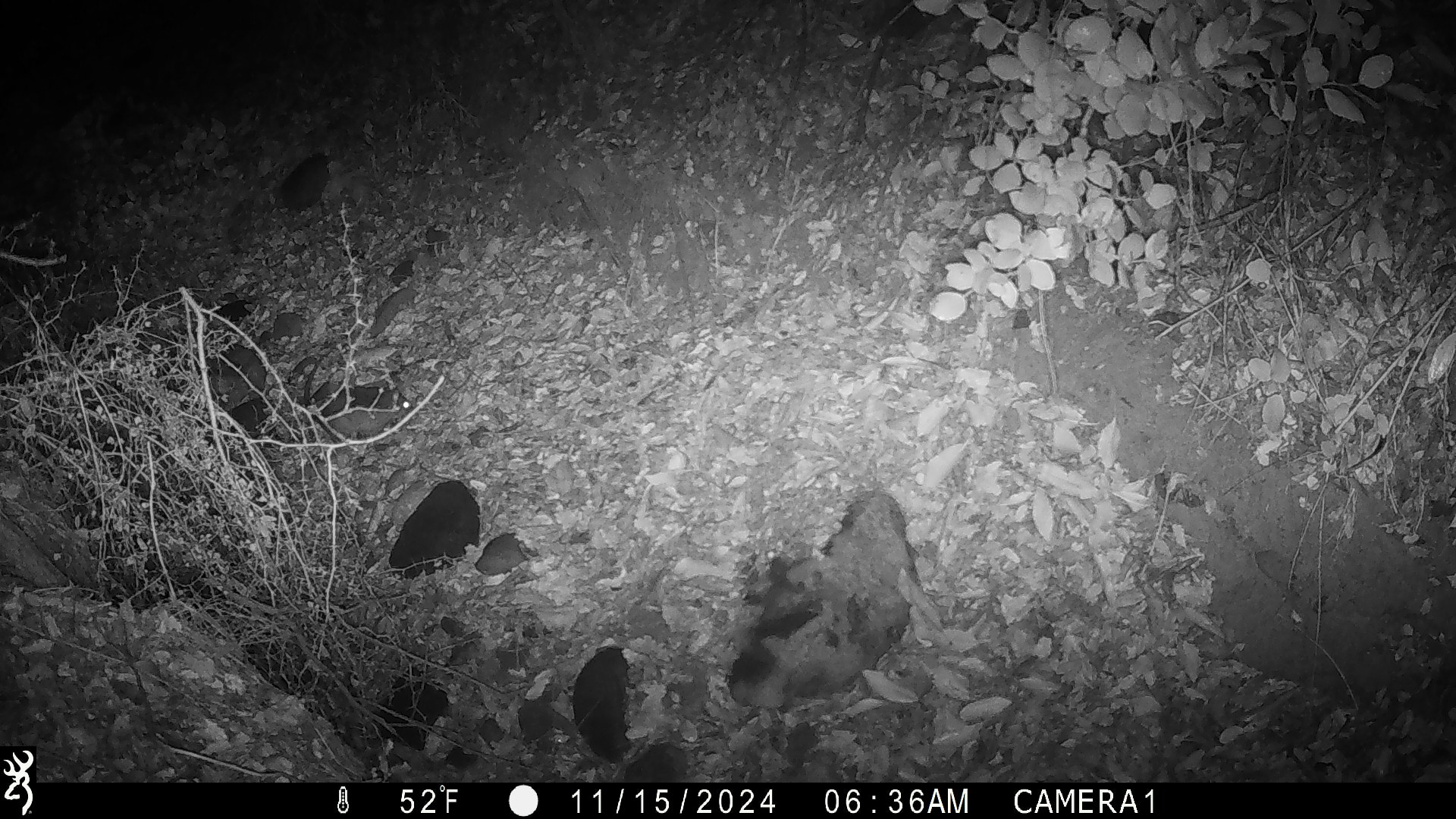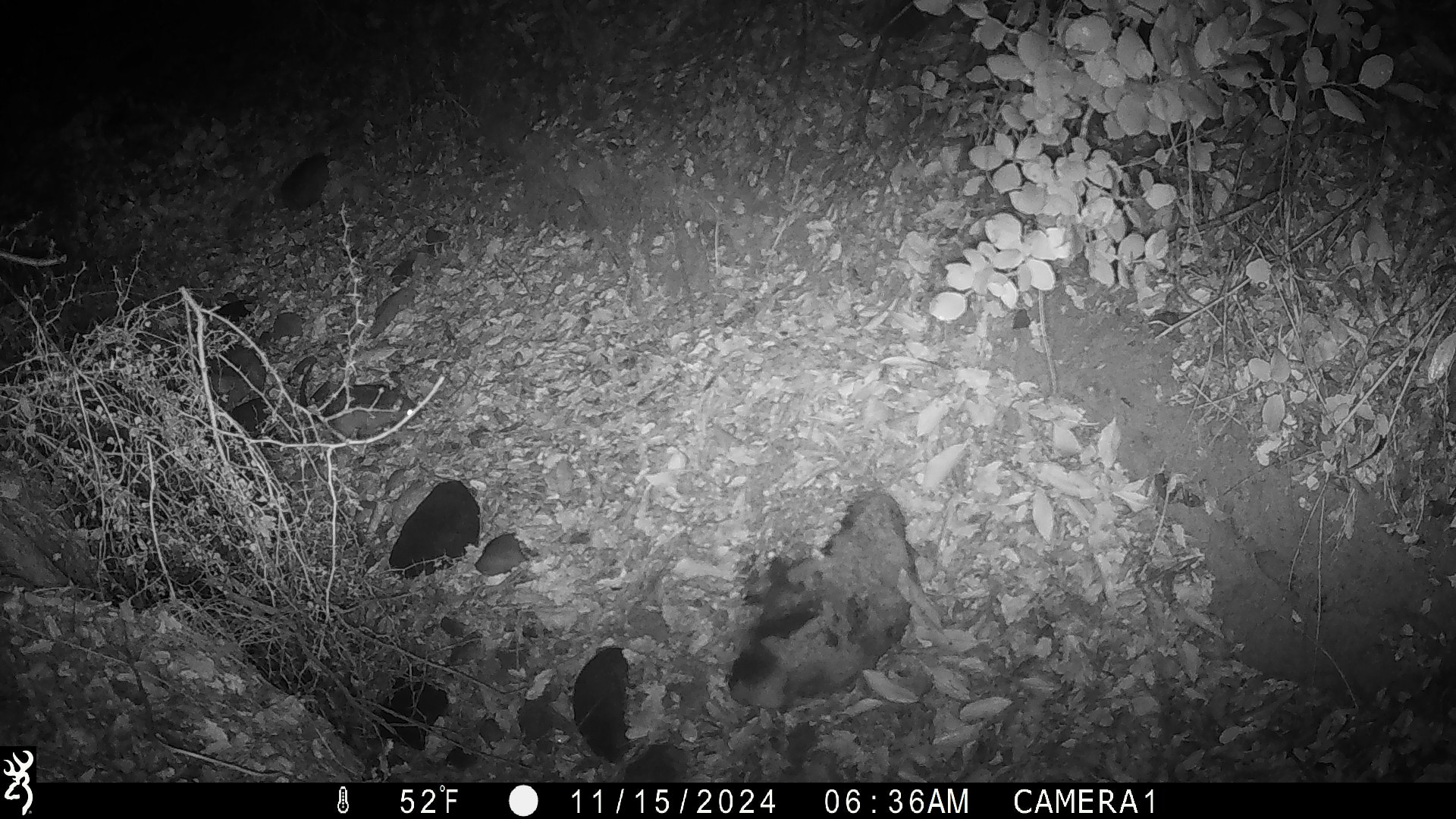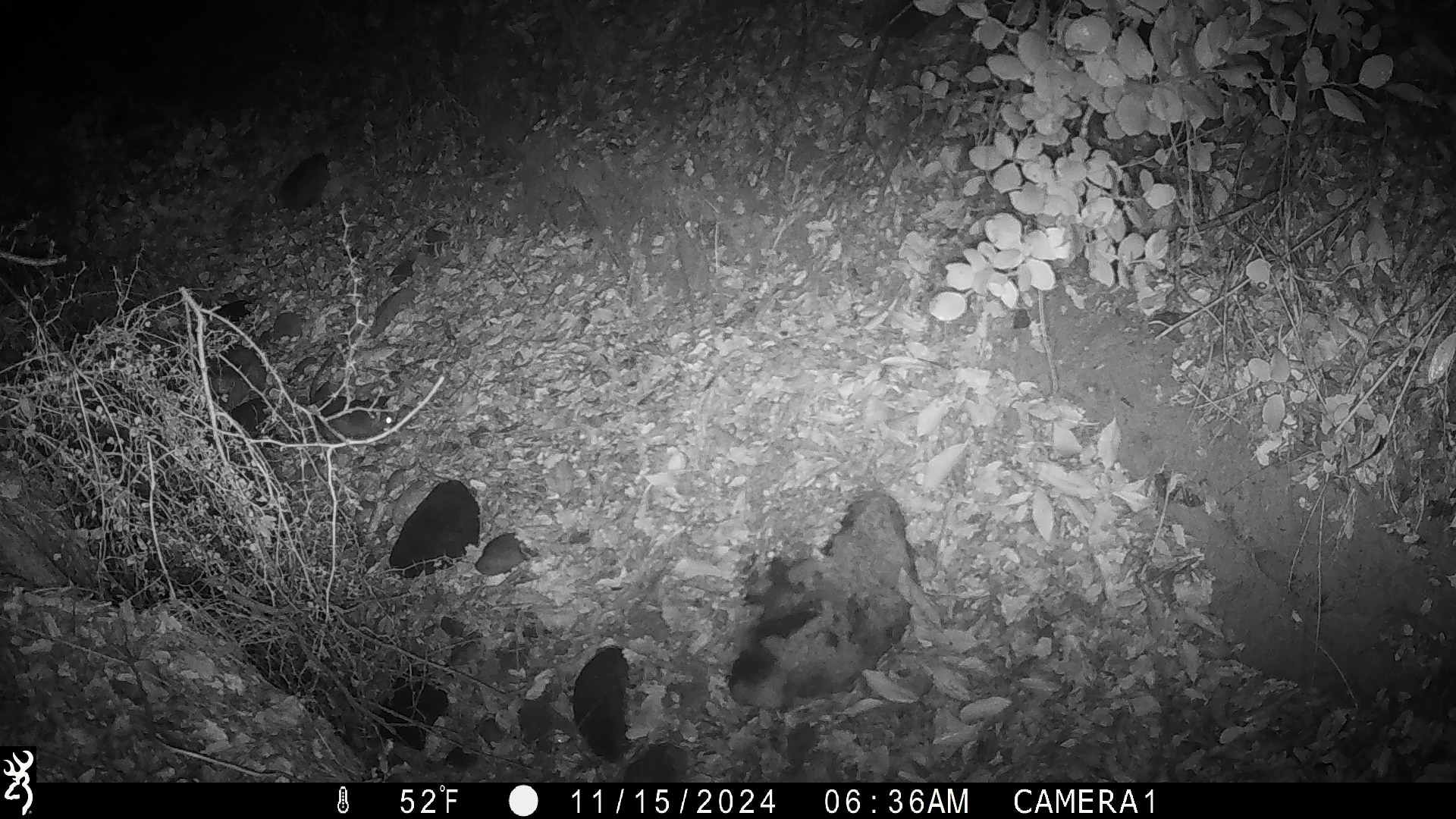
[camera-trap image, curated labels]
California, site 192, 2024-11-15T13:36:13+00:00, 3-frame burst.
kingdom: Animalia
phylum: Chordata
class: Mammalia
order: Rodentia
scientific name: Rodentia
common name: mouse or rat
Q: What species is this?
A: Mouse or rat (Rodentia).